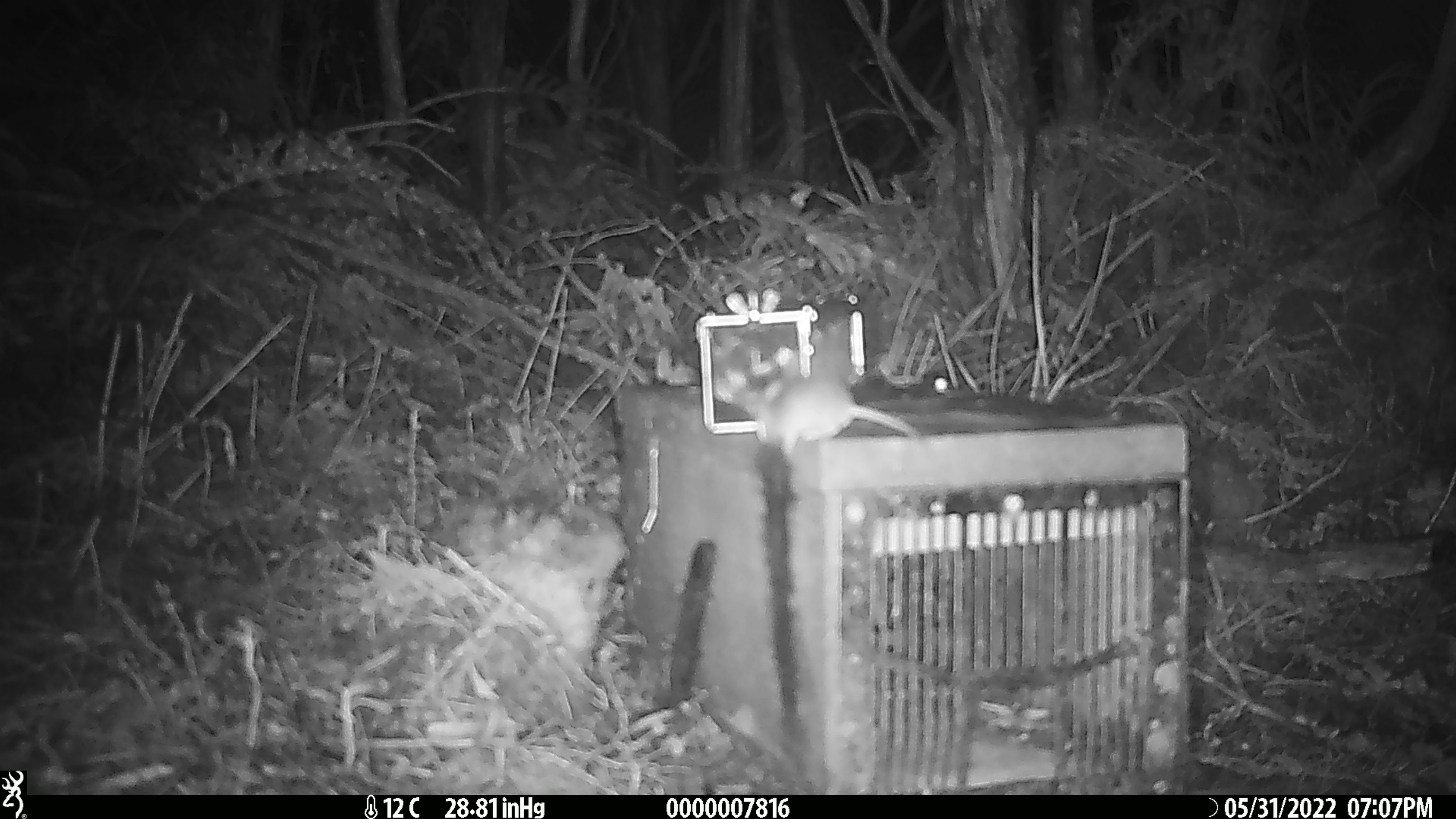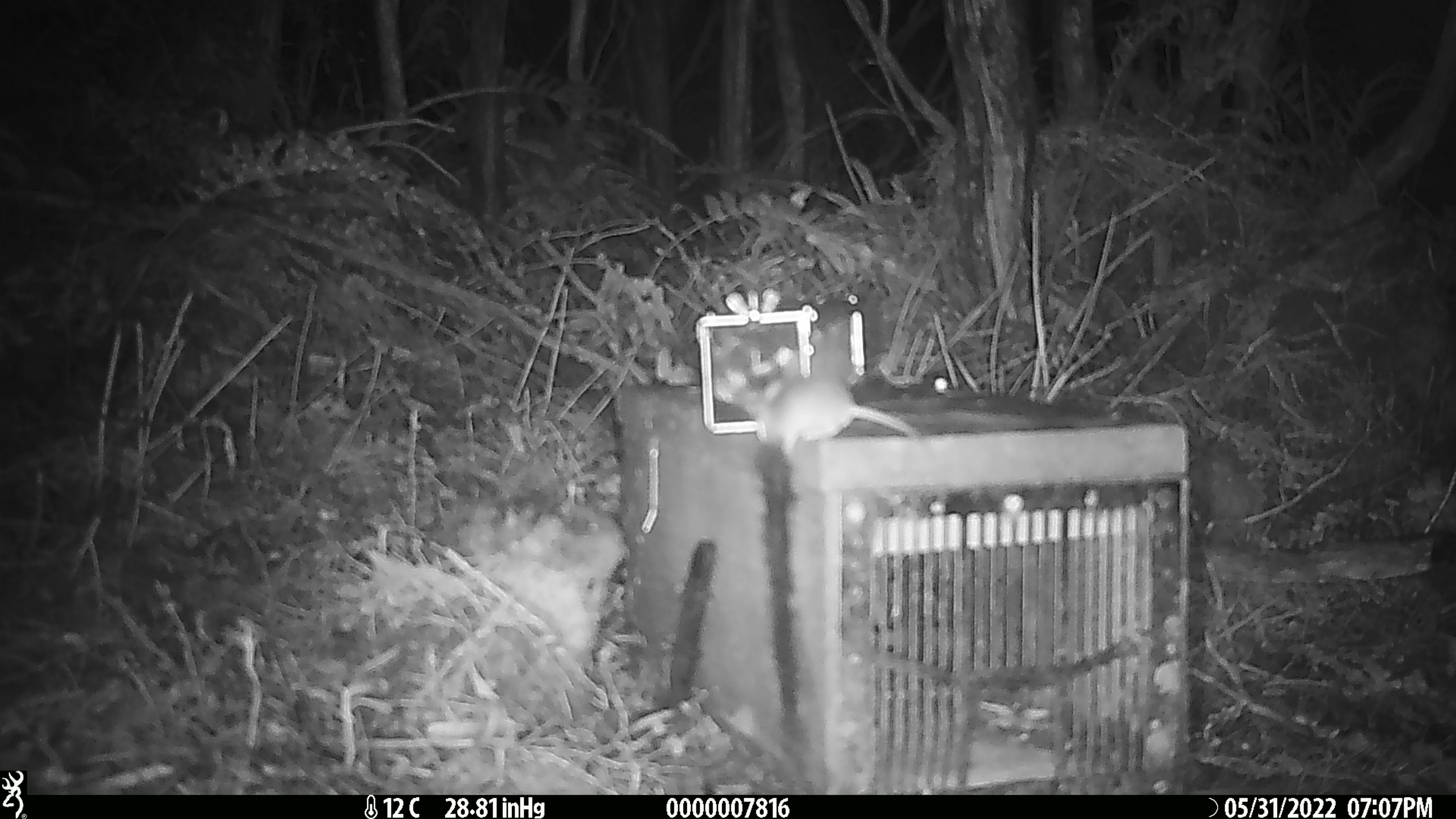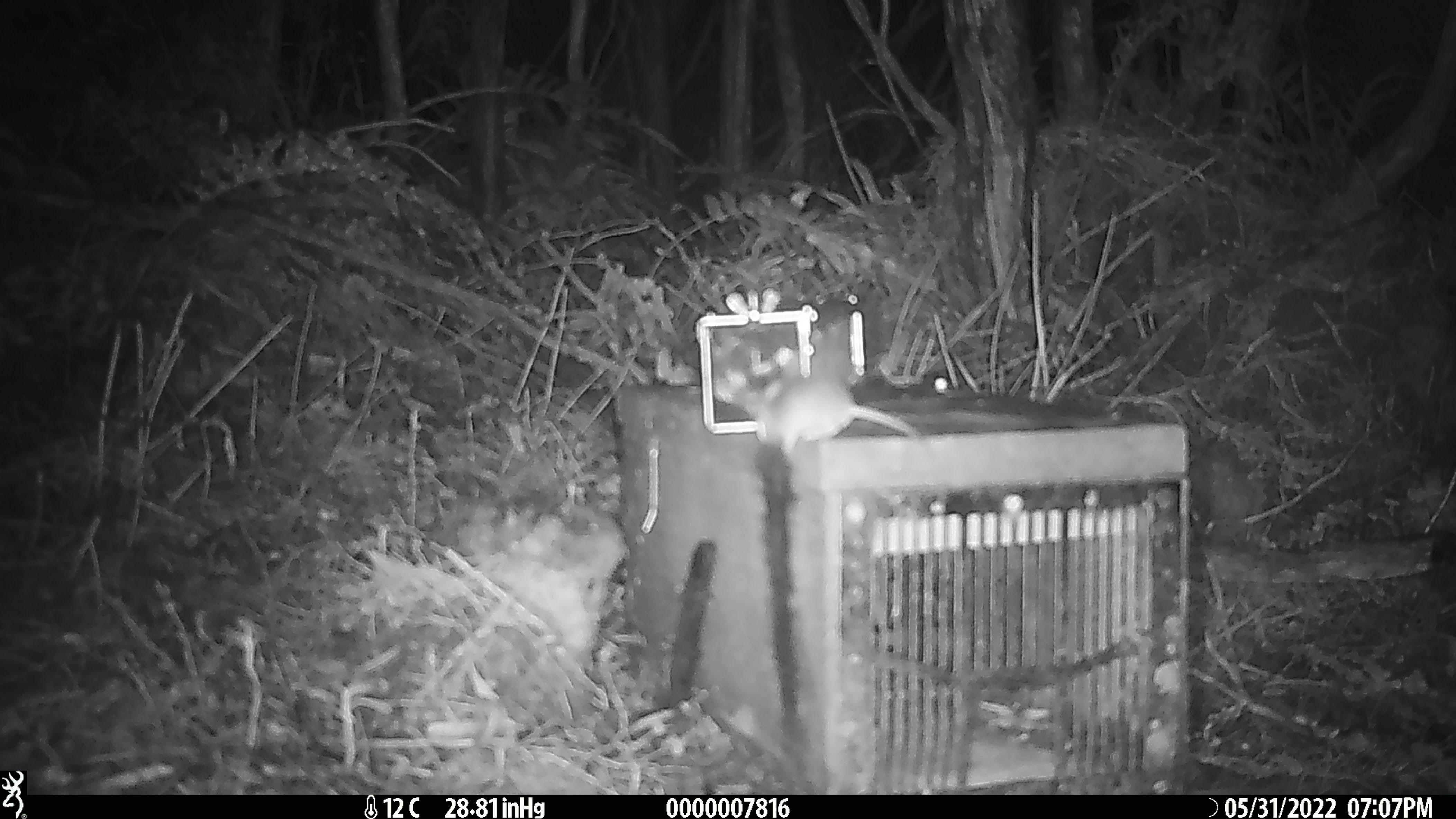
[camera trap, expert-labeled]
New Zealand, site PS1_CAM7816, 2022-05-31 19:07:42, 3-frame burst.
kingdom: Animalia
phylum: Chordata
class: Mammalia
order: Rodentia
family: Muridae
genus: Mus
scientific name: Mus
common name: mouse